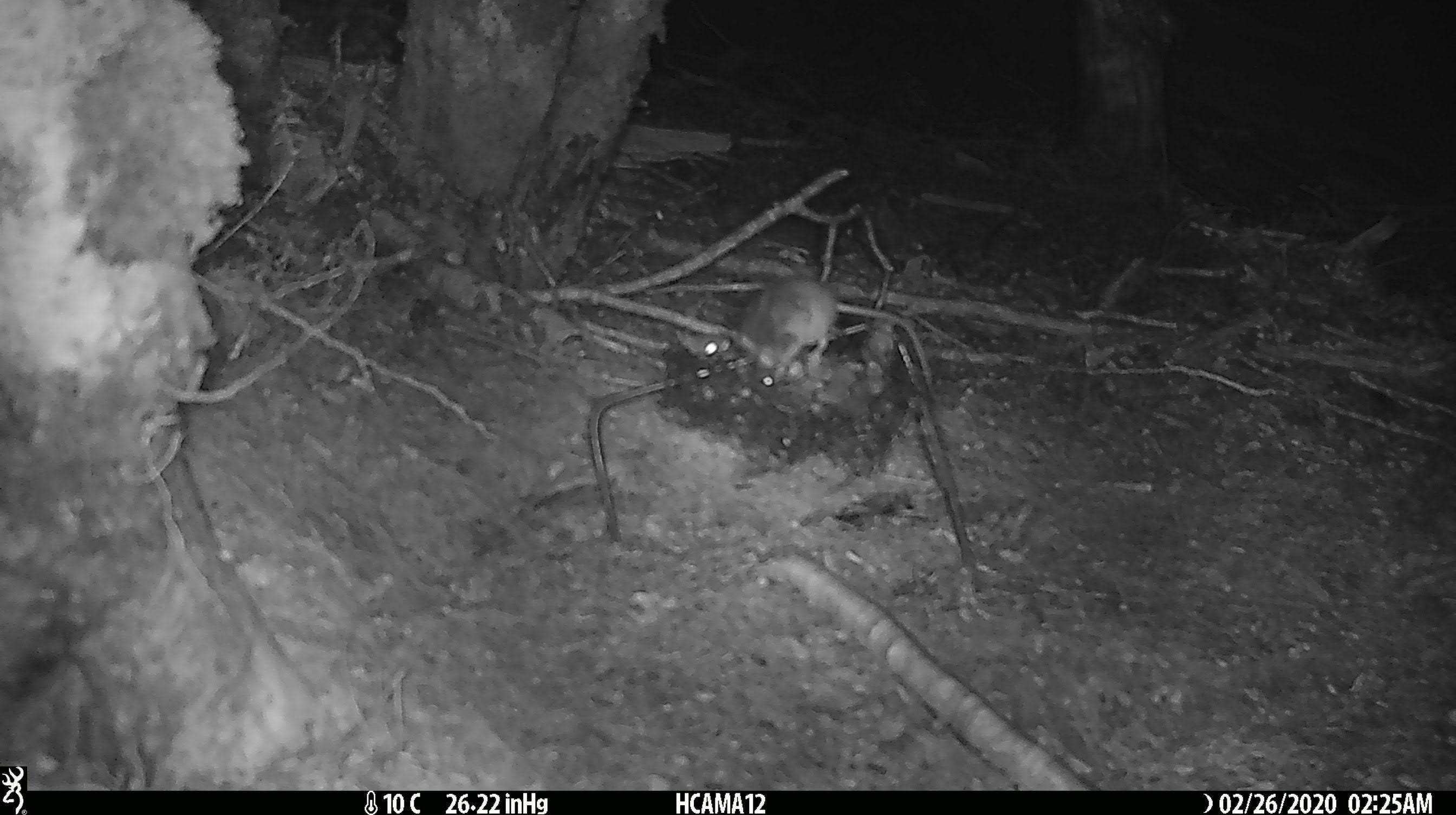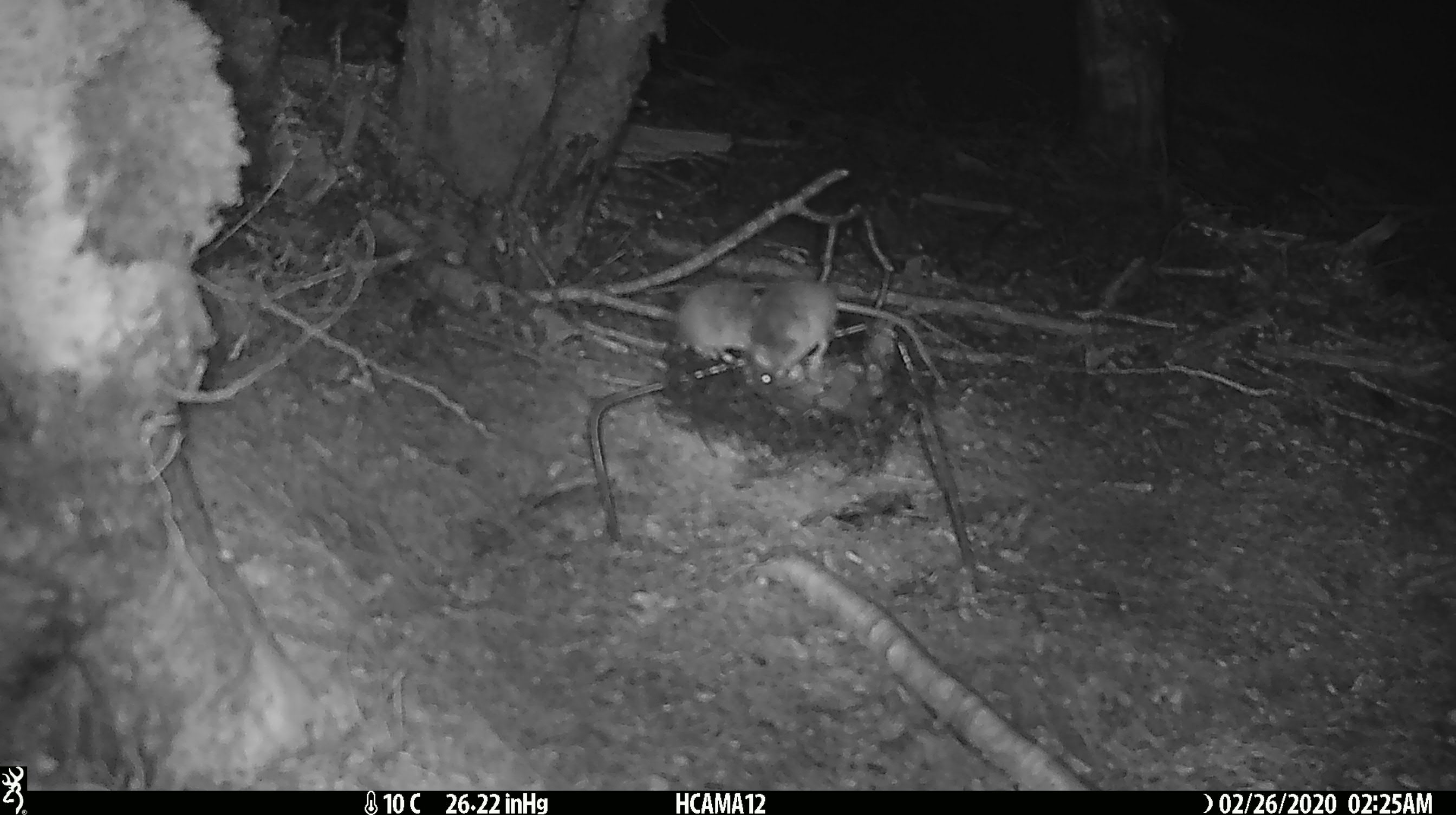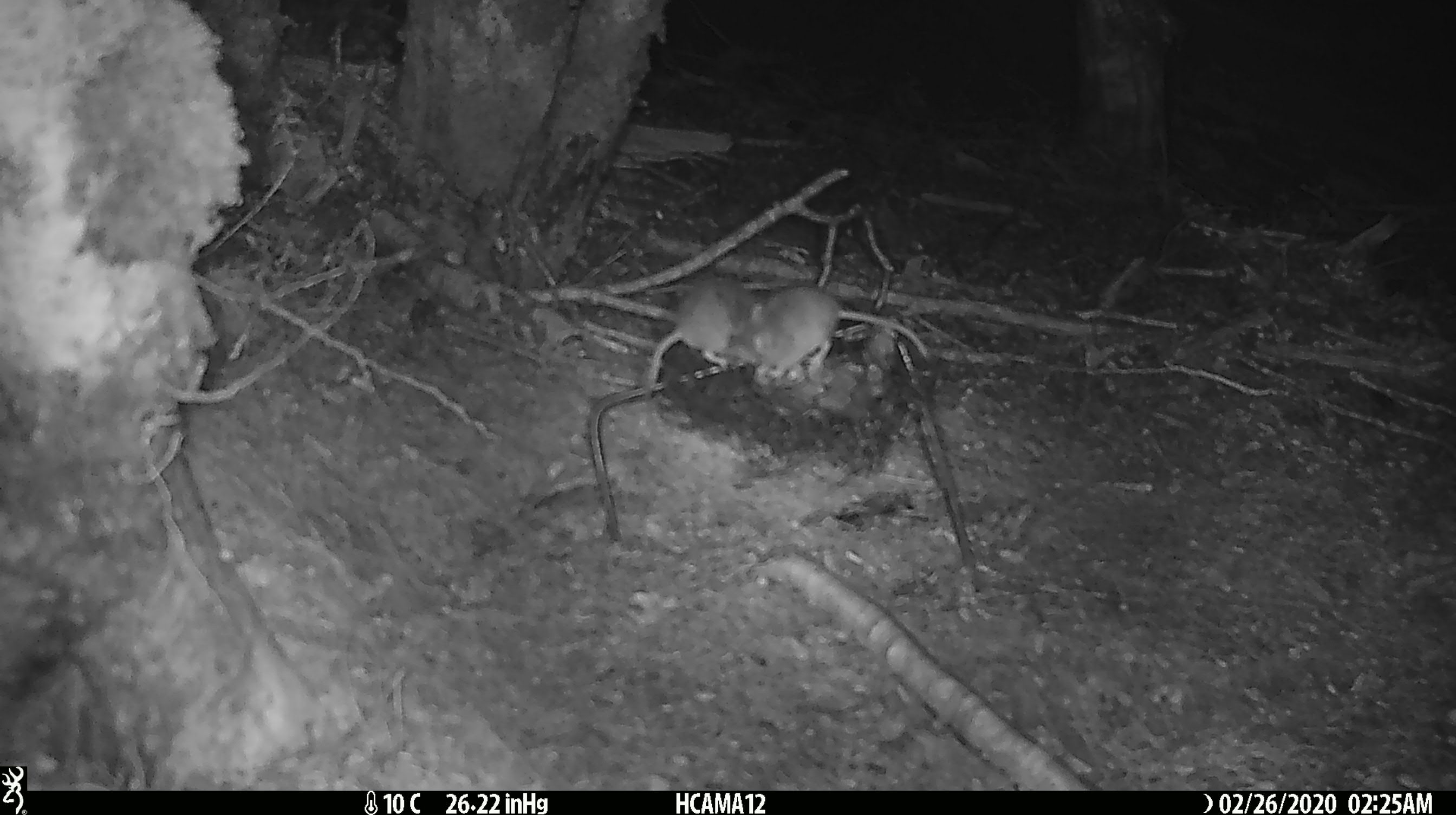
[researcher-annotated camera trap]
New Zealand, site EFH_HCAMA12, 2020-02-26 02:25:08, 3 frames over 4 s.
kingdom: Animalia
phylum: Chordata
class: Mammalia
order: Rodentia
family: Muridae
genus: Mus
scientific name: Mus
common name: mouse